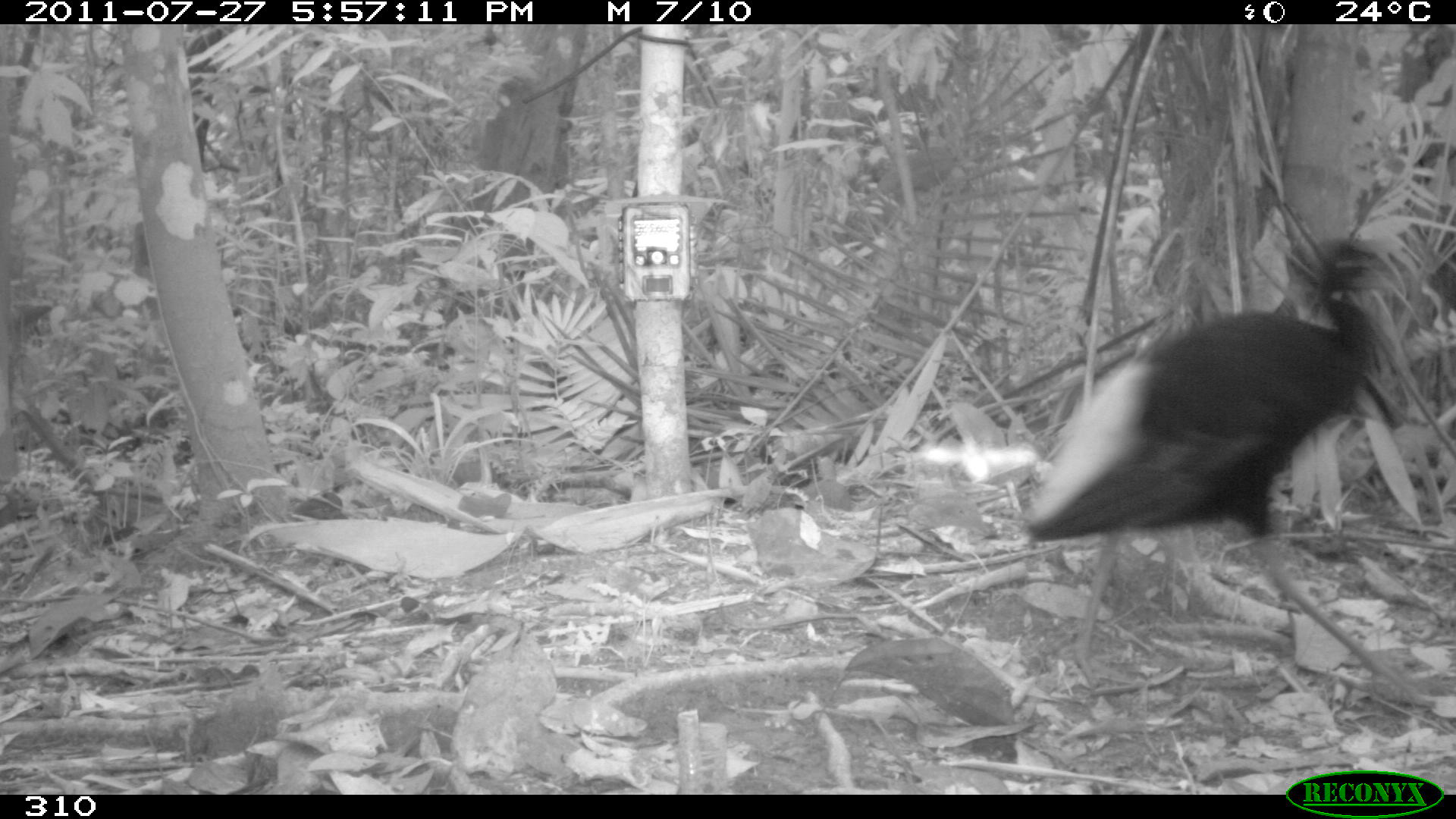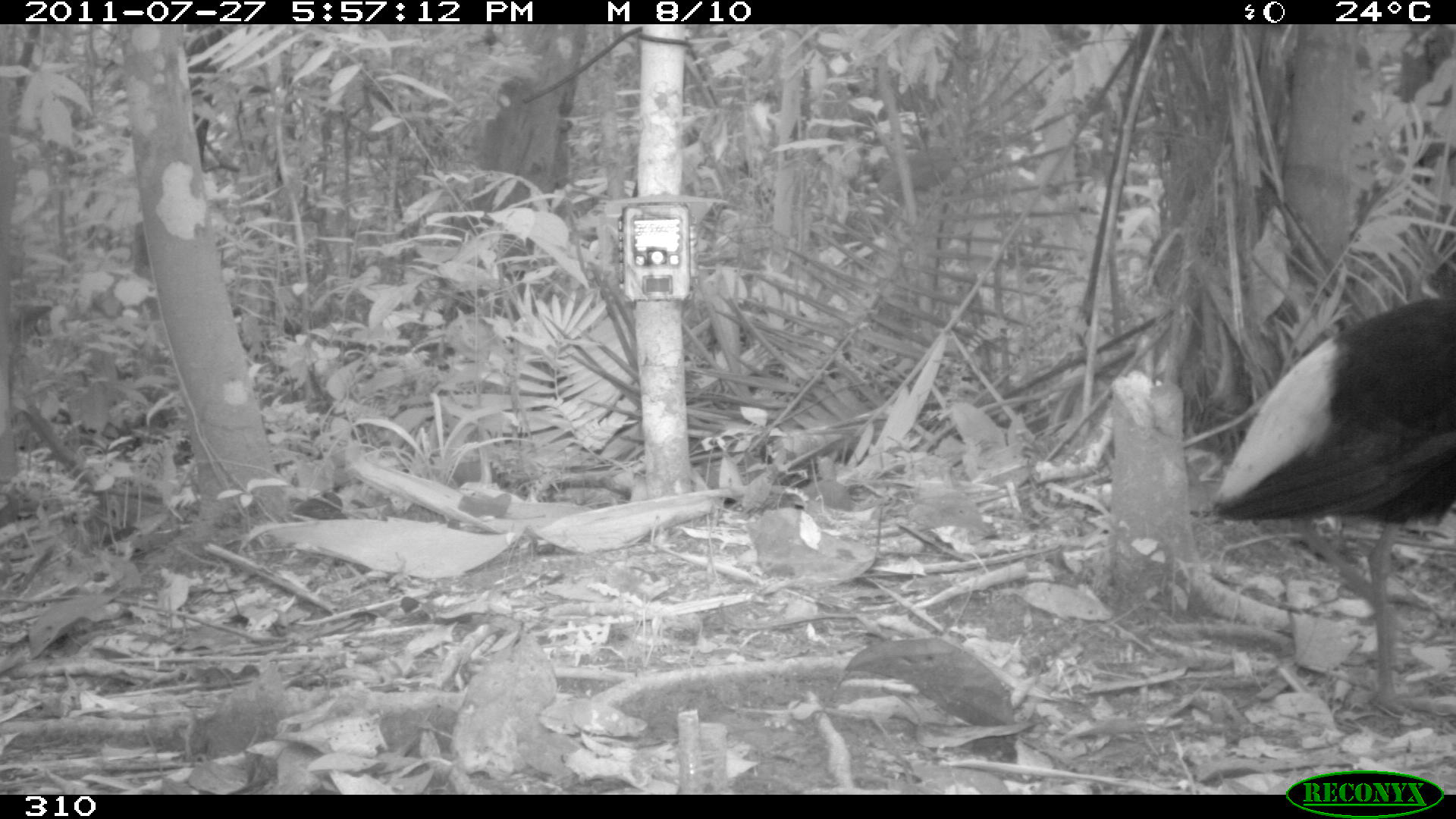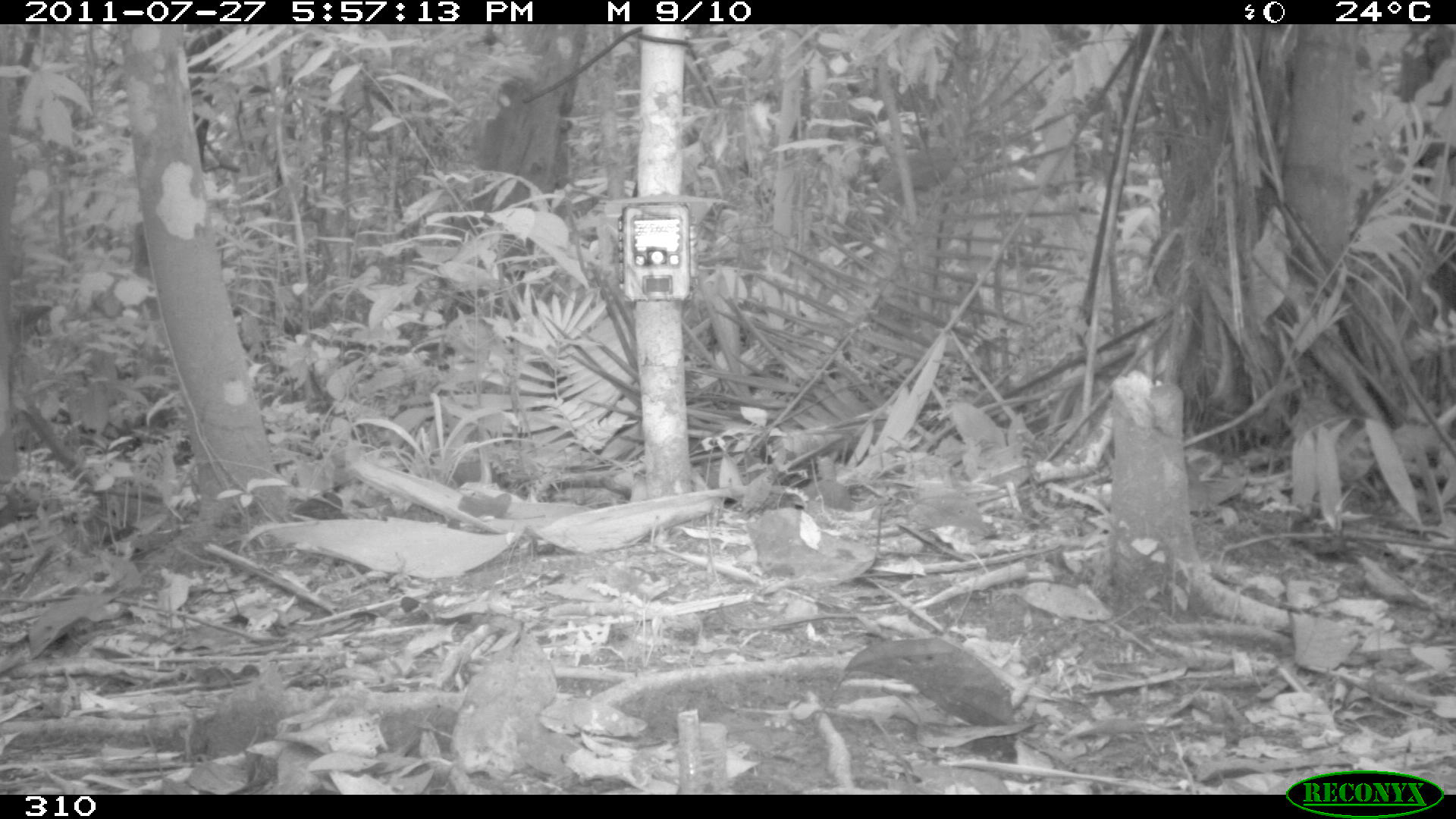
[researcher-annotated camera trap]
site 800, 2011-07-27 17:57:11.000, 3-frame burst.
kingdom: Animalia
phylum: Chordata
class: Aves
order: Gruiformes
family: Psophiidae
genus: Psophia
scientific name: Psophia leucoptera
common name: pale-winged trumpeter